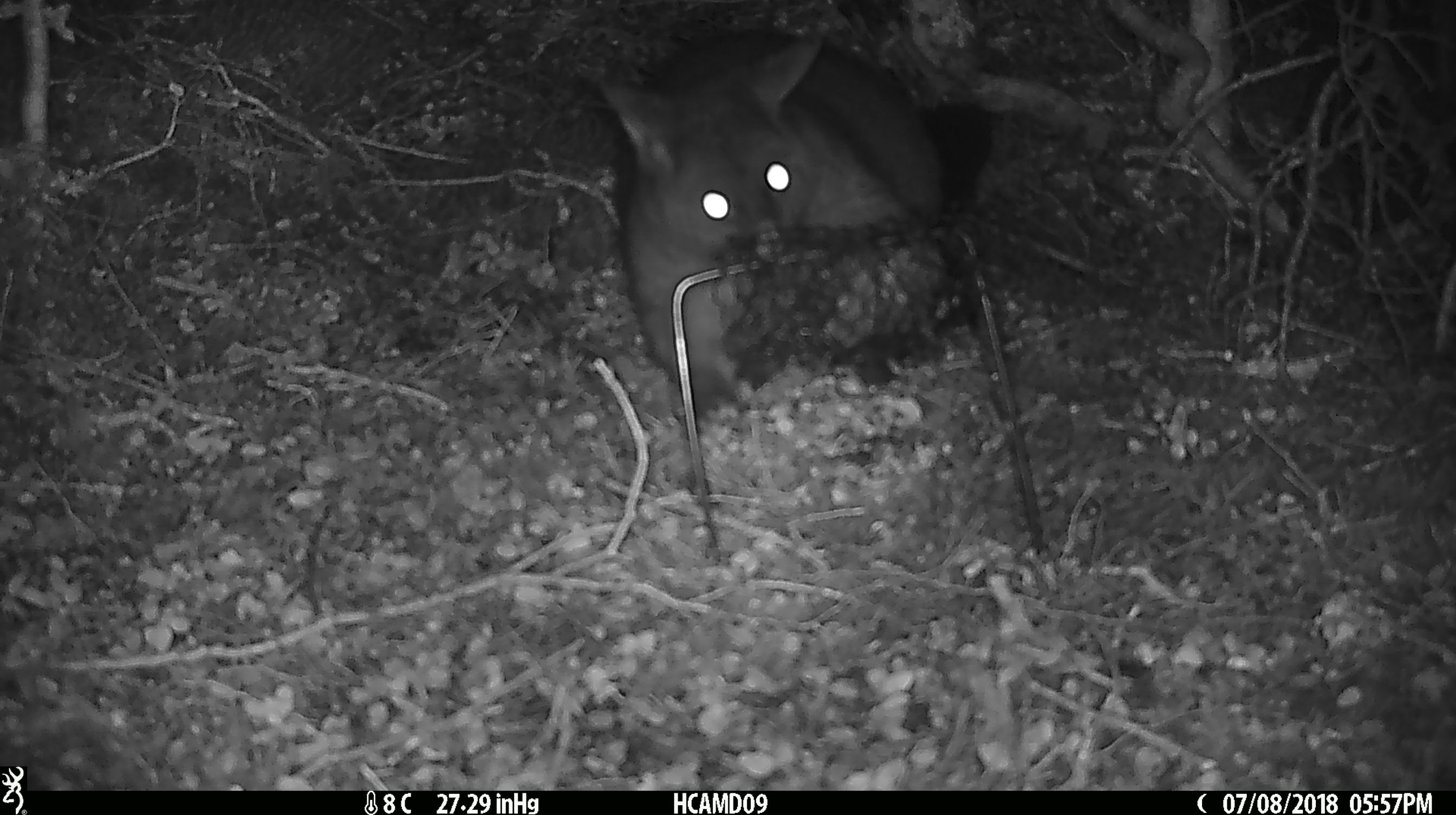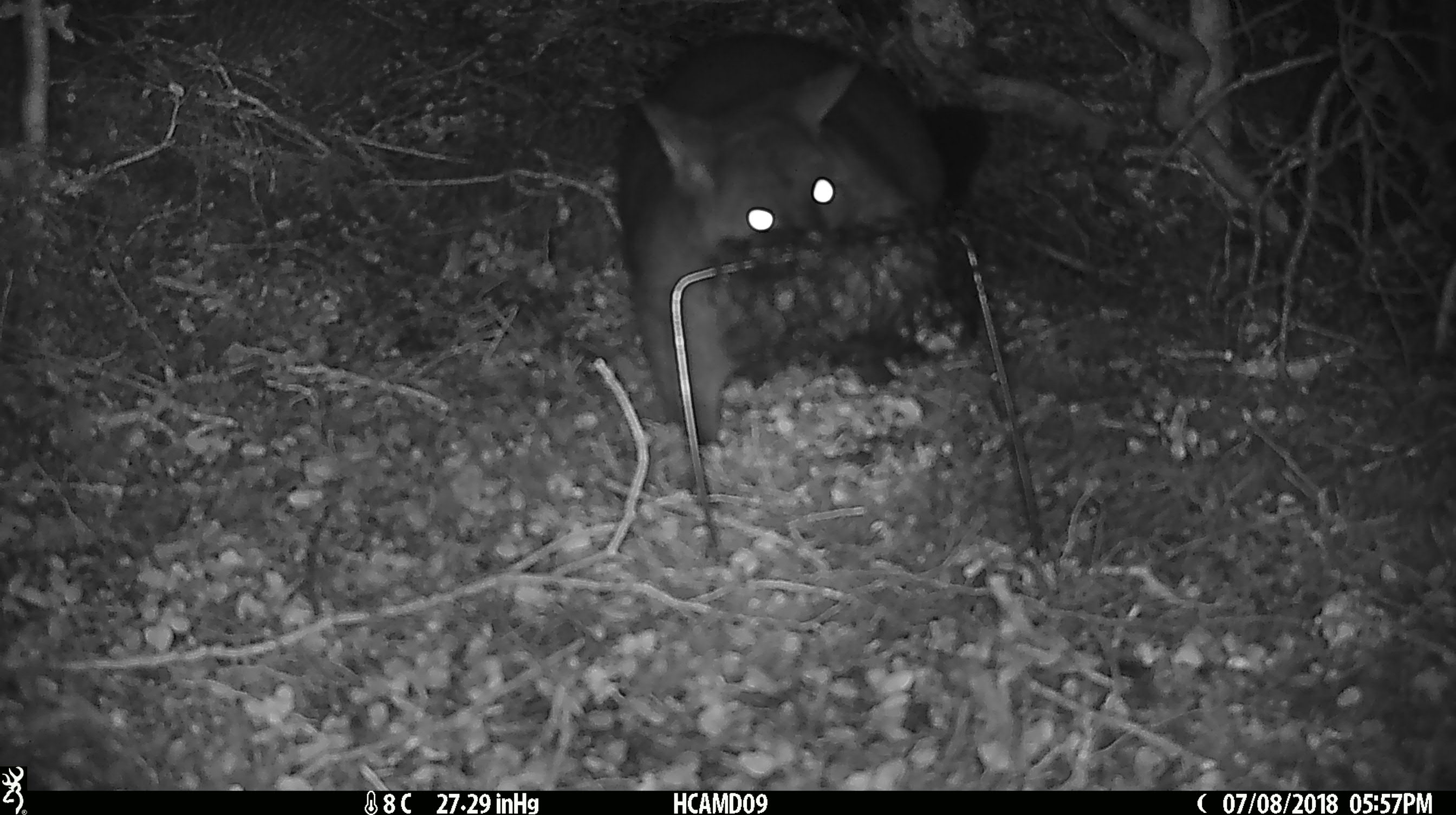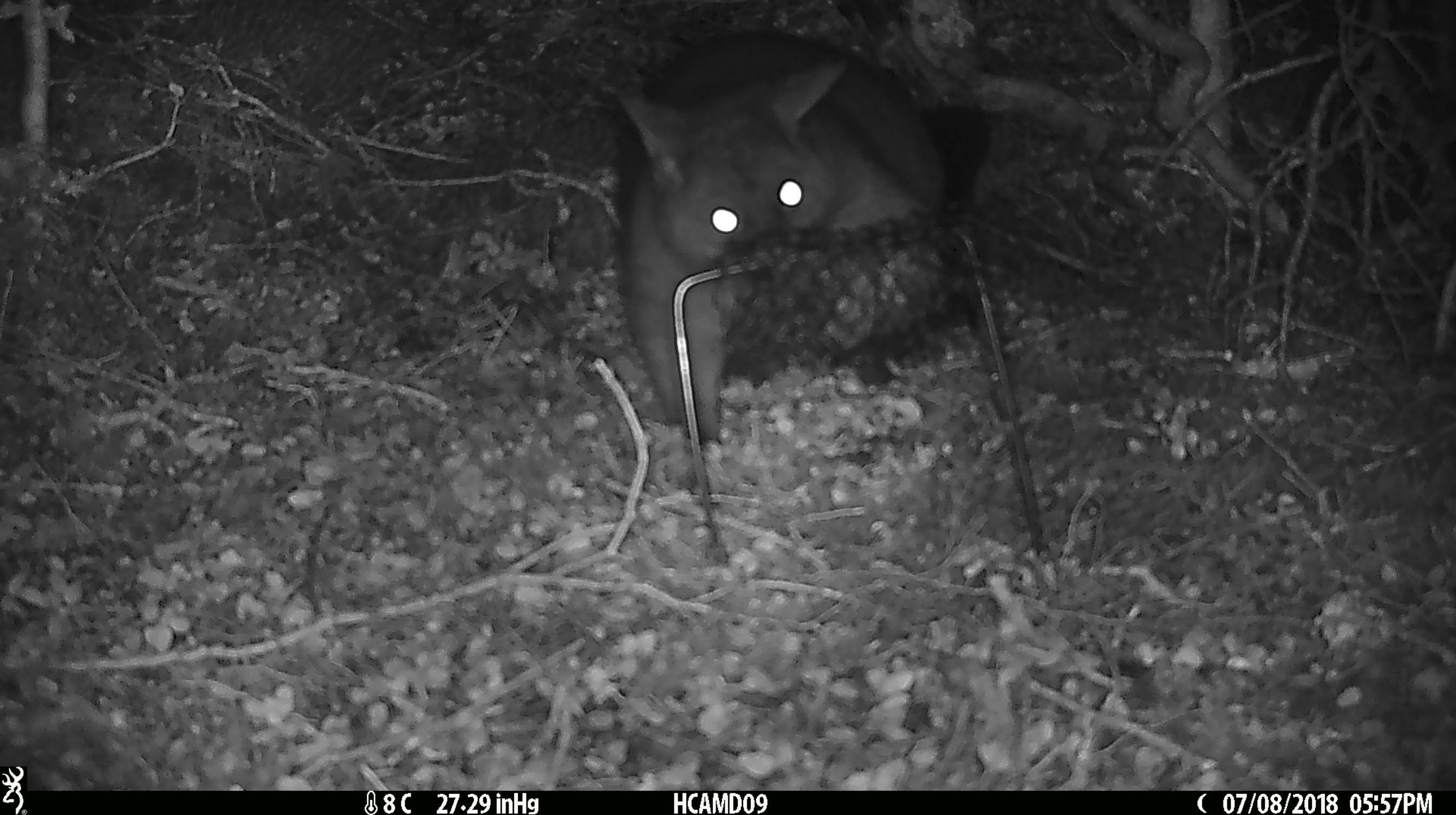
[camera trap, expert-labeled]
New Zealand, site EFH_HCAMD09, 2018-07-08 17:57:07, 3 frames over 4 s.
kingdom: Animalia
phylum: Chordata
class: Mammalia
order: Diprotodontia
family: Phalangeridae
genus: Trichosurus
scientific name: Trichosurus vulpecula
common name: common brushtail possum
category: possum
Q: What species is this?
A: Possum (common brushtail possum) (Trichosurus vulpecula).